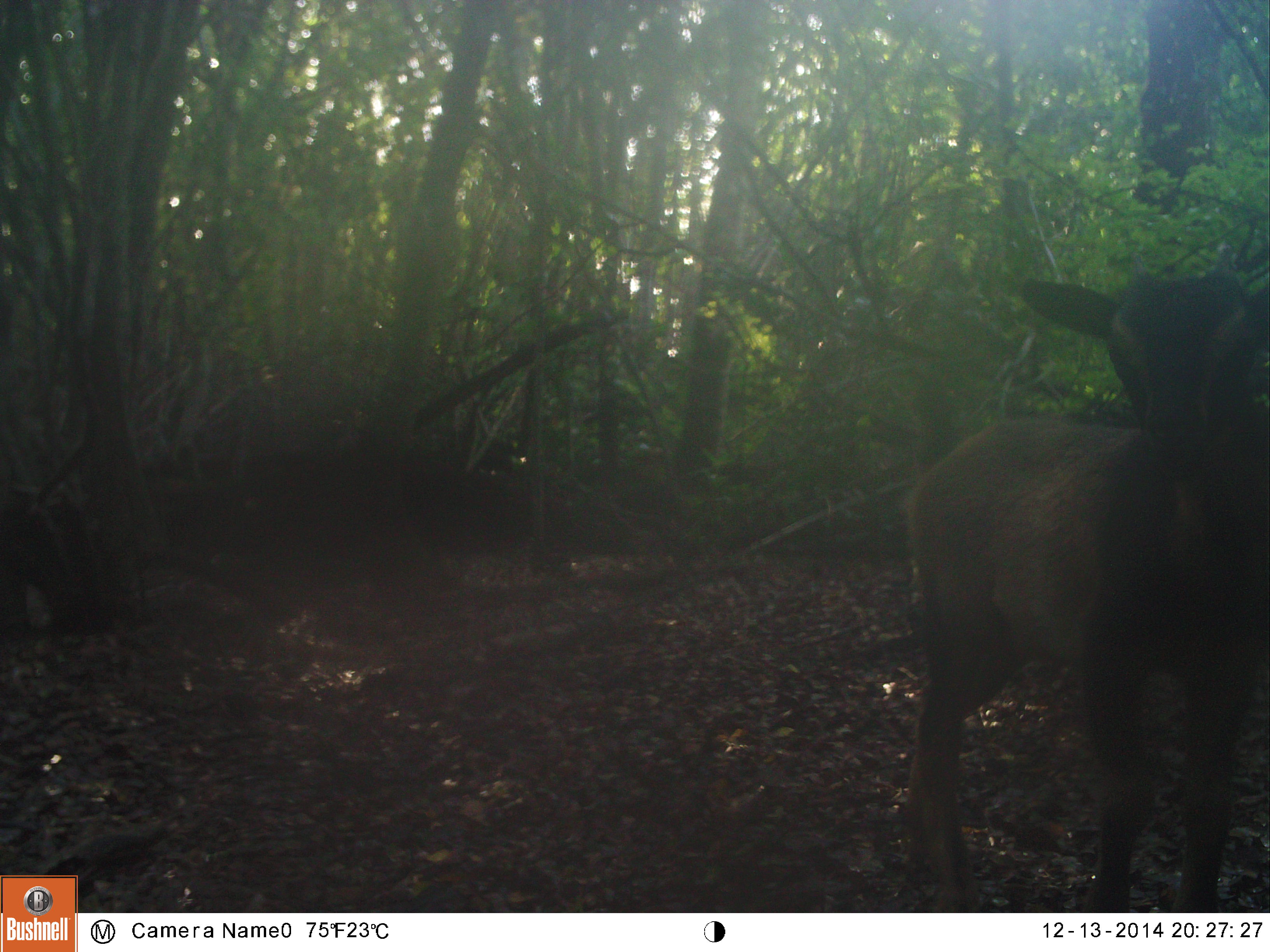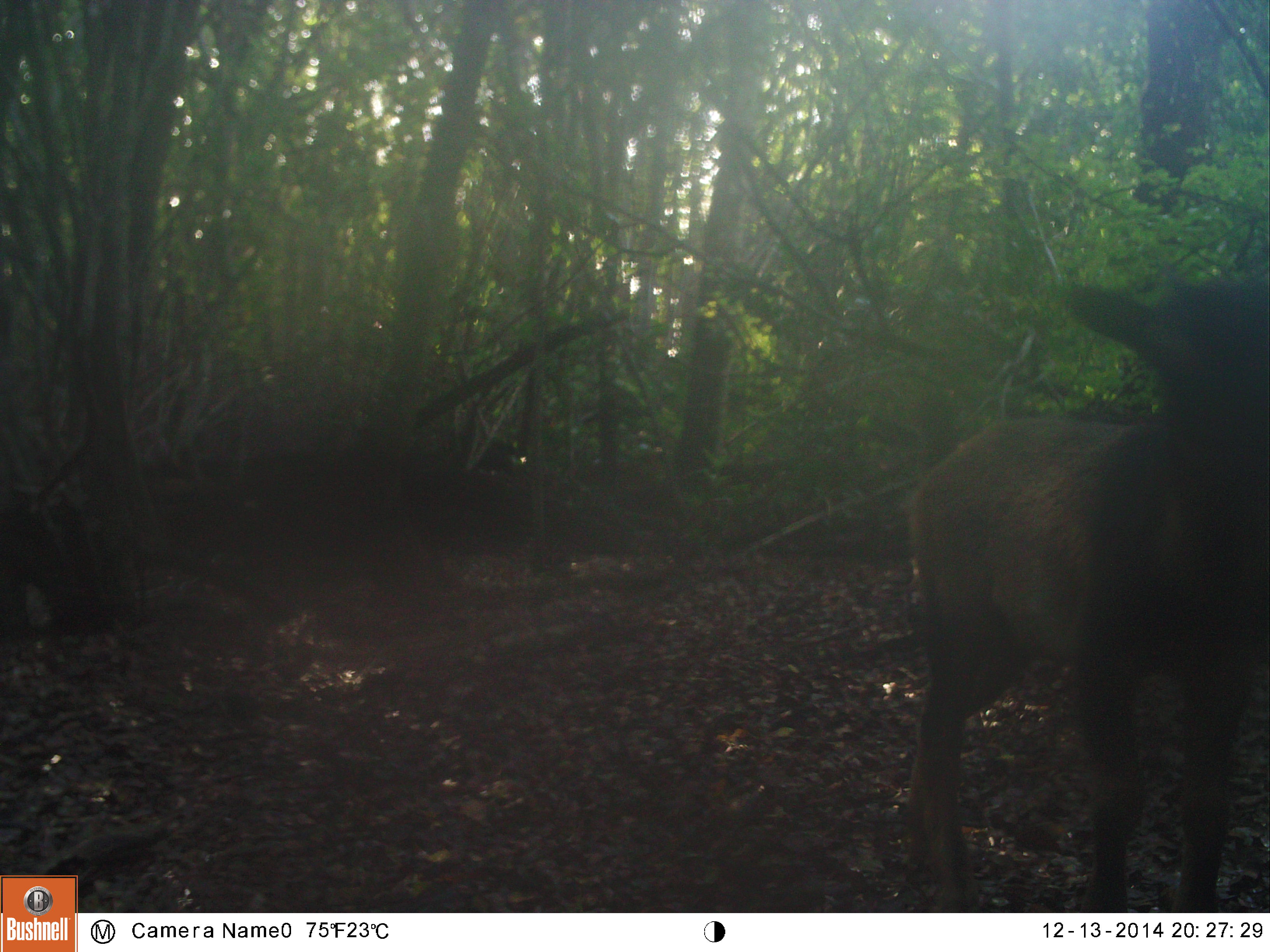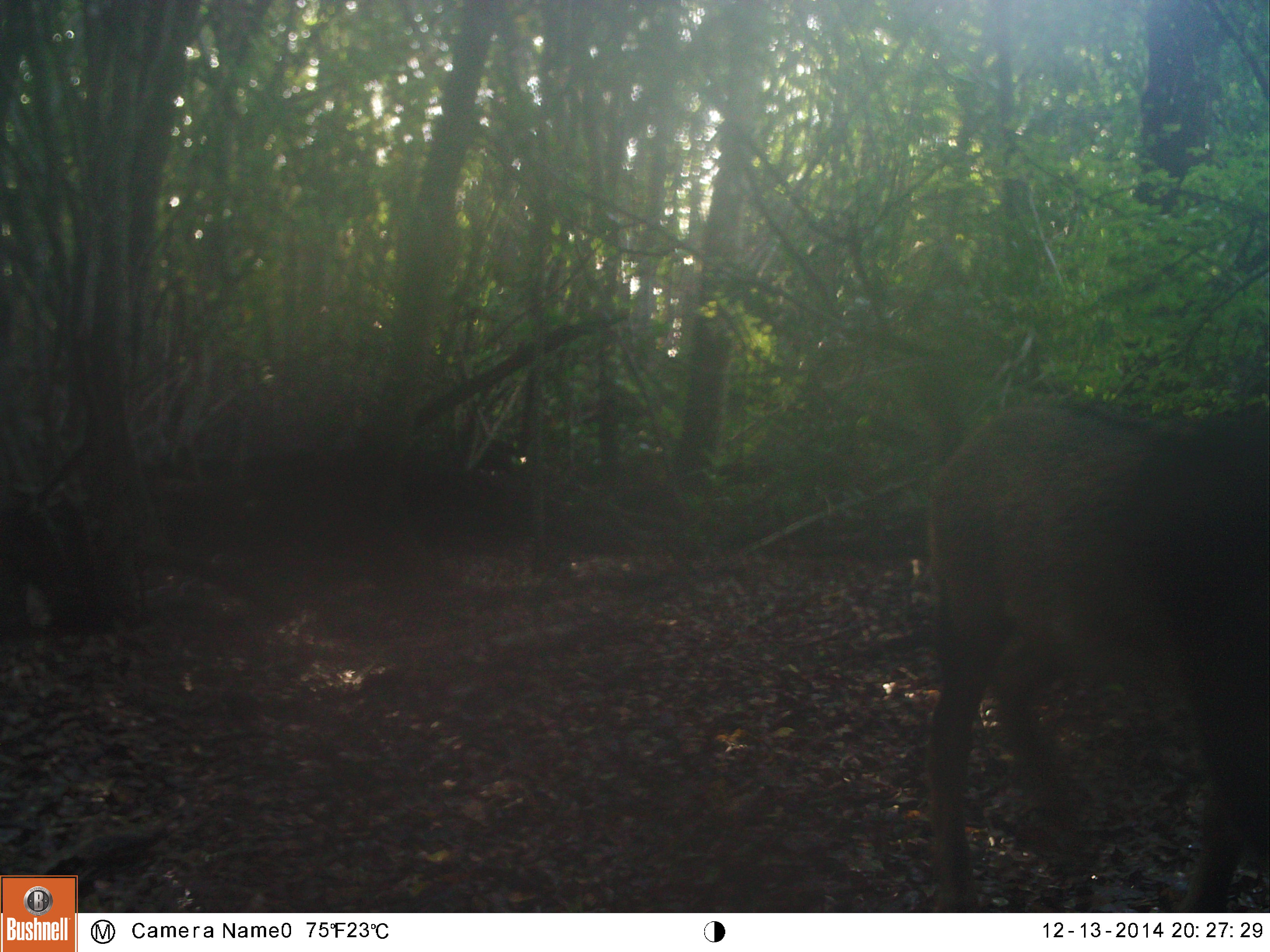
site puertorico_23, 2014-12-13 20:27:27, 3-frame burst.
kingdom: Animalia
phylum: Chordata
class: Mammalia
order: Artiodactyla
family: Bovidae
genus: Capra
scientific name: Capra hircus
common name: goat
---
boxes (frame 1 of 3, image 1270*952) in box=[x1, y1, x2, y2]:
goat: box=[898, 284, 1270, 910]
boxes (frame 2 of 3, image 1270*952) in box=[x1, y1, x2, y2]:
goat: box=[894, 262, 1270, 917]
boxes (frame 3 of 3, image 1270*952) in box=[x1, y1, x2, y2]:
goat: box=[907, 359, 1266, 914]